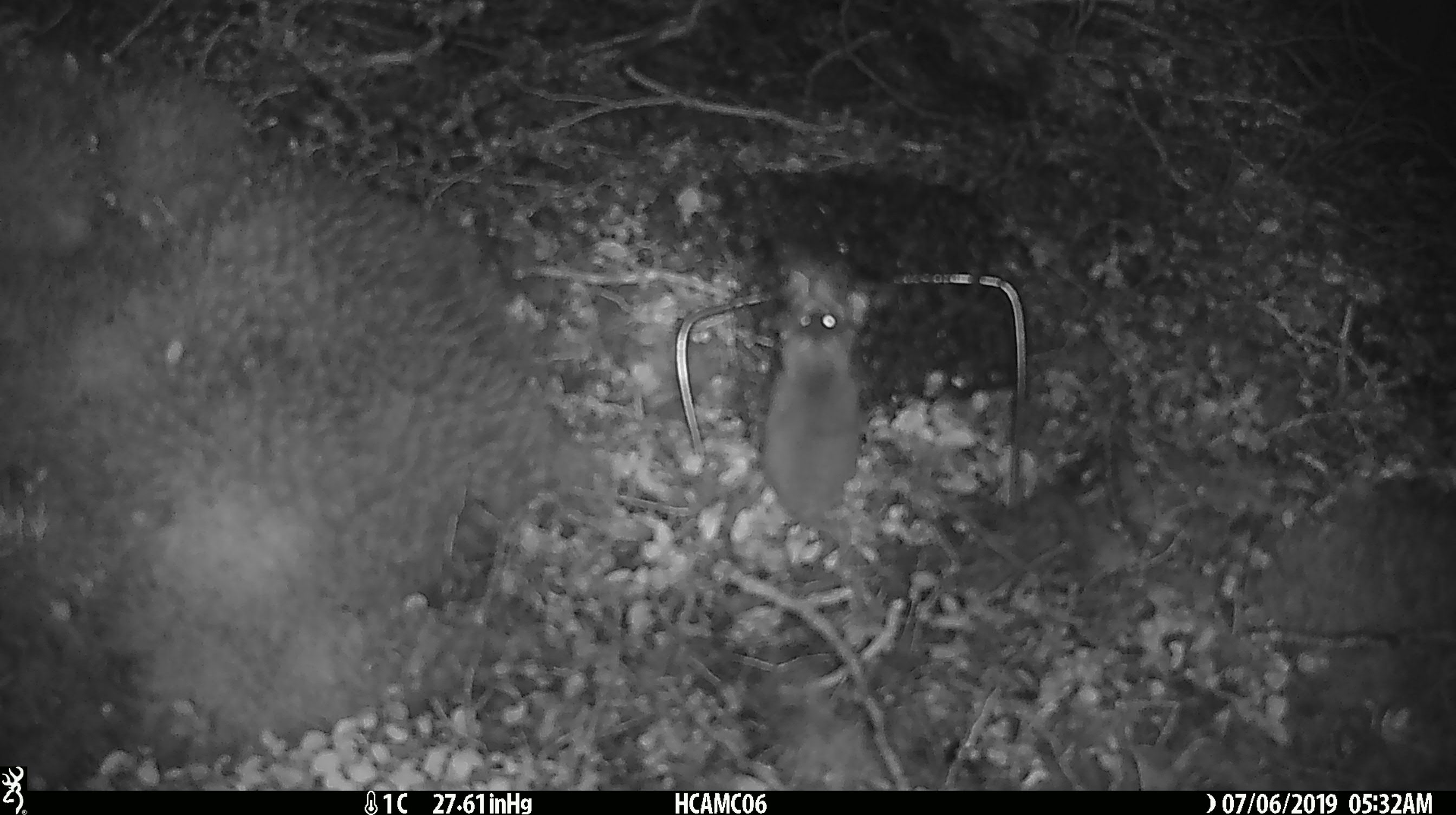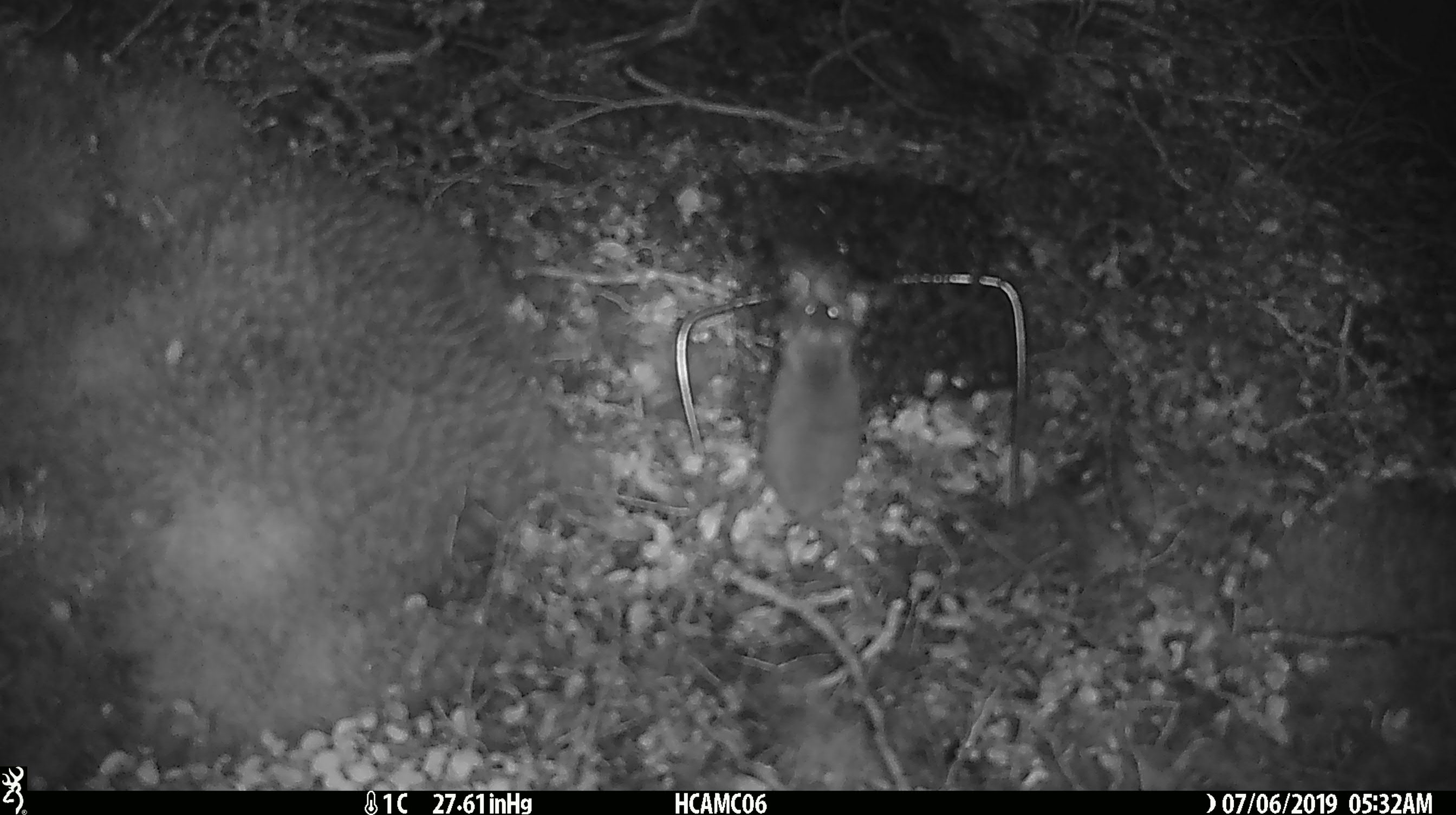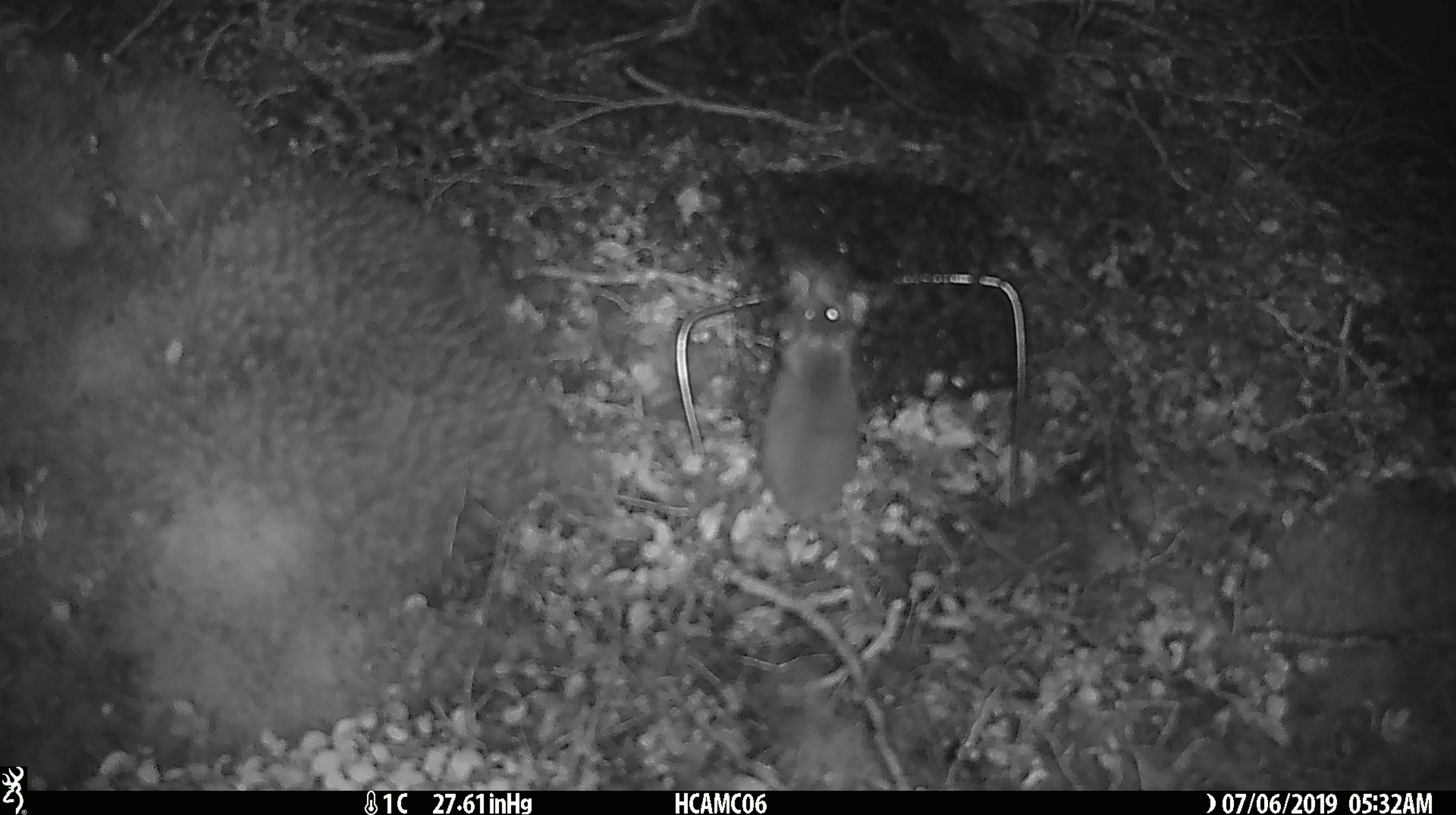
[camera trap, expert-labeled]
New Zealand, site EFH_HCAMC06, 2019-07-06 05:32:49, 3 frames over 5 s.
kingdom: Animalia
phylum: Chordata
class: Mammalia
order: Rodentia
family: Muridae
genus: Mus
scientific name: Mus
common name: mouse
Mouse (Mus).